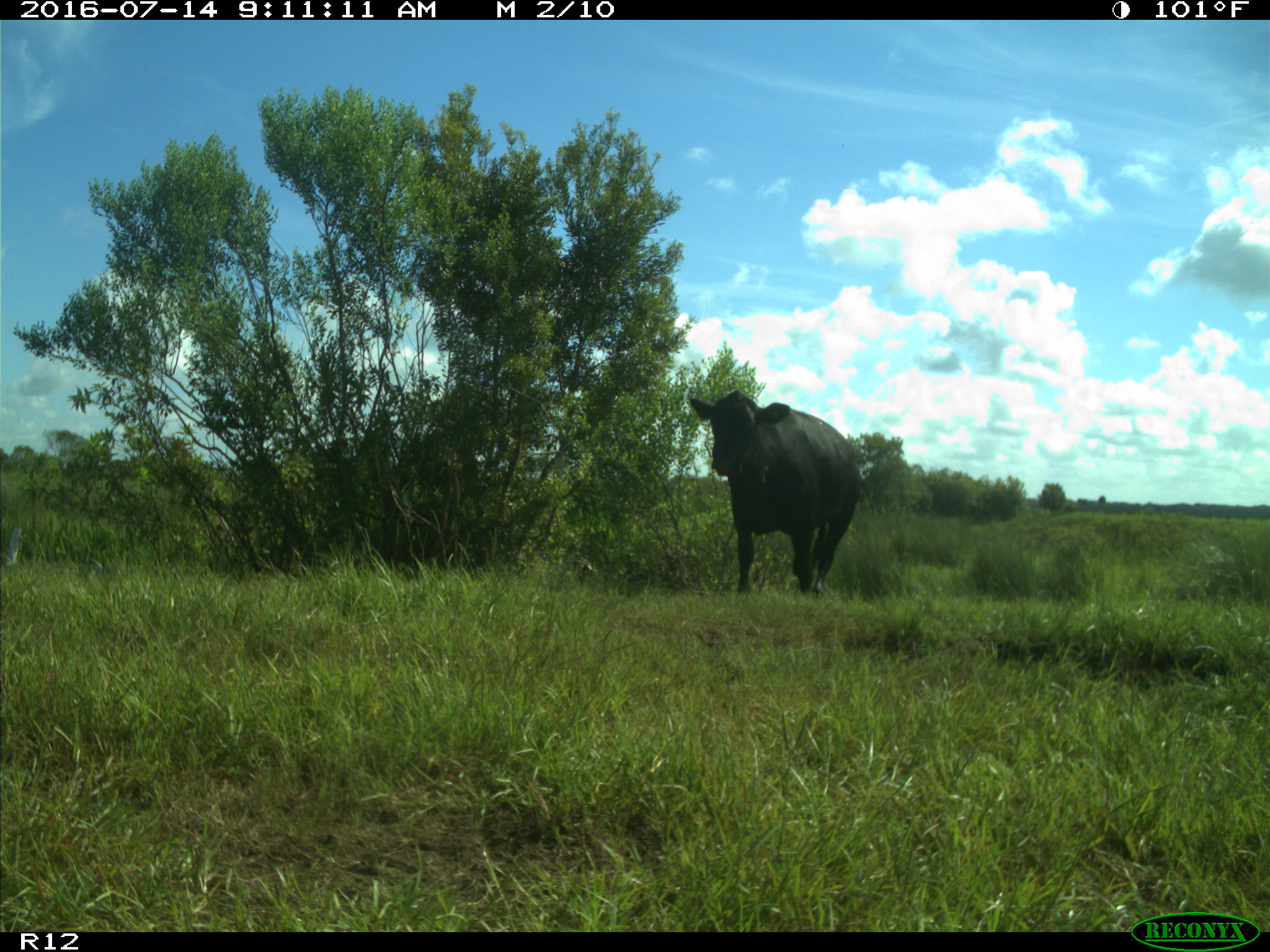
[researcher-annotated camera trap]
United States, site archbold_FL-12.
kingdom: Animalia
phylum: Chordata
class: Mammalia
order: Artiodactyla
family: Bovidae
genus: Bos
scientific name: Bos taurus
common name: domestic cow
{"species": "Bos taurus (domestic cow)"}